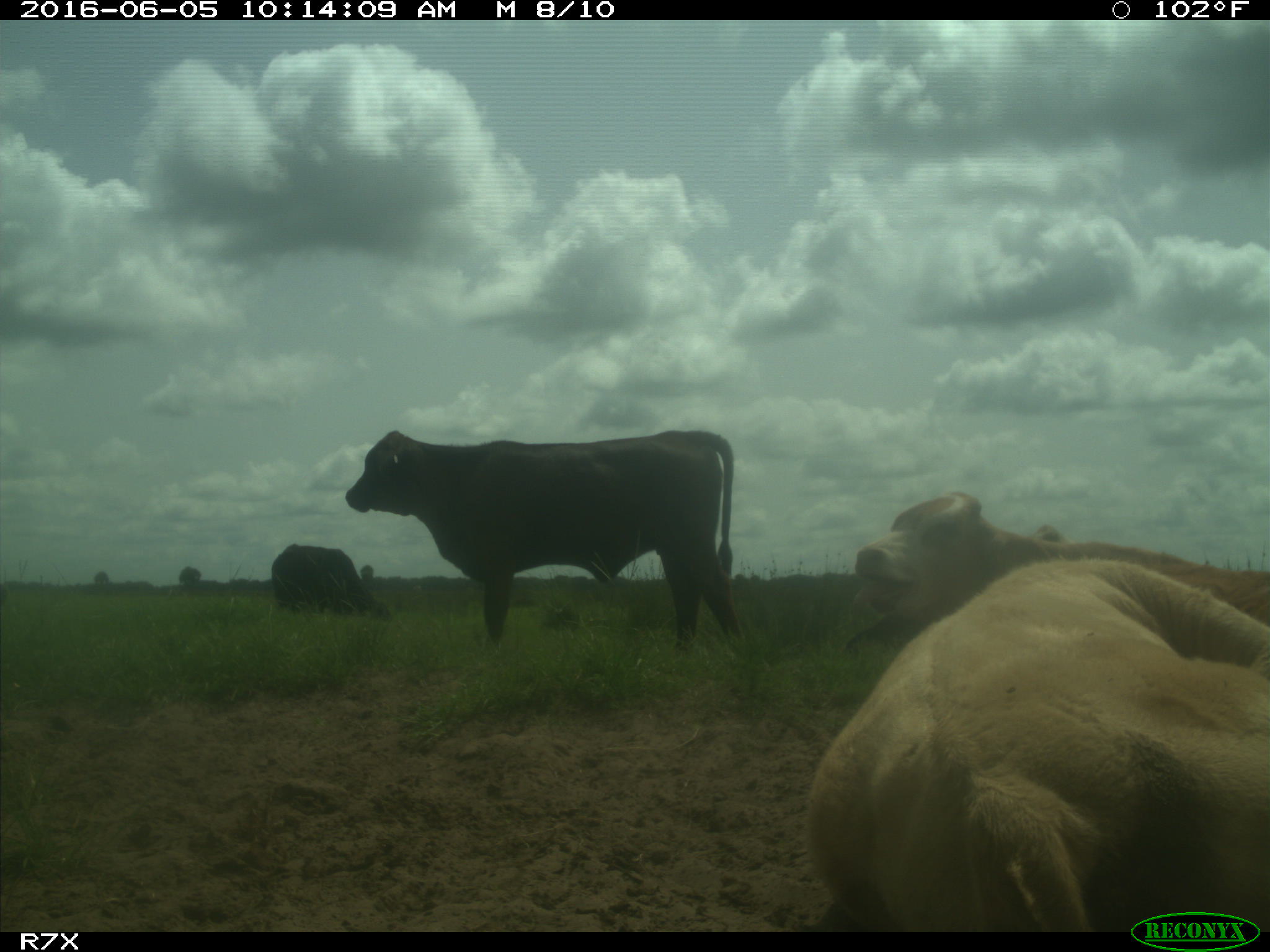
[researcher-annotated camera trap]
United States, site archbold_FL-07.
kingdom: Animalia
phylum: Chordata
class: Mammalia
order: Artiodactyla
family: Bovidae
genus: Bos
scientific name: Bos taurus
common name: domestic cow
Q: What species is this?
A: Bos taurus (domestic cow).